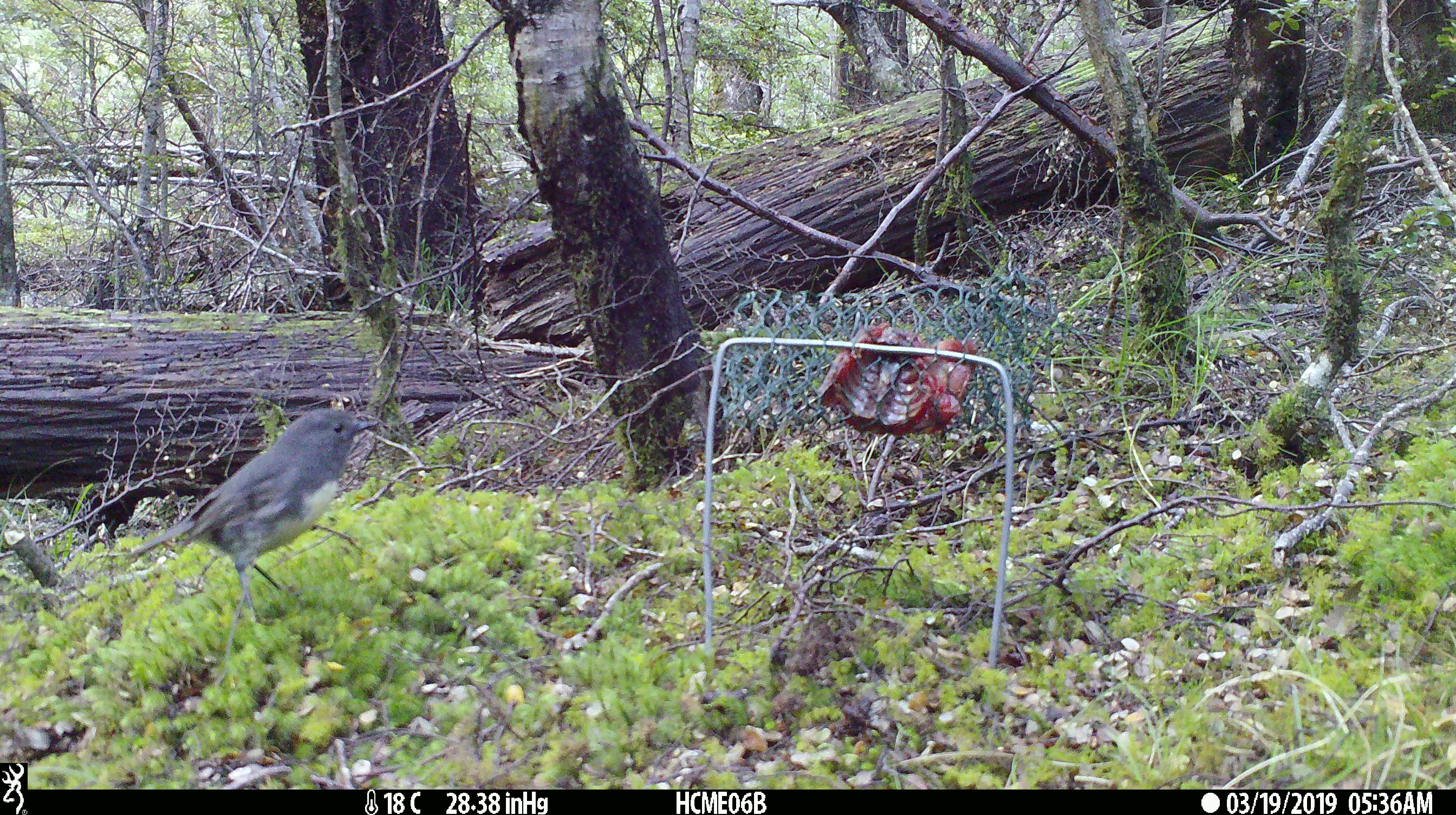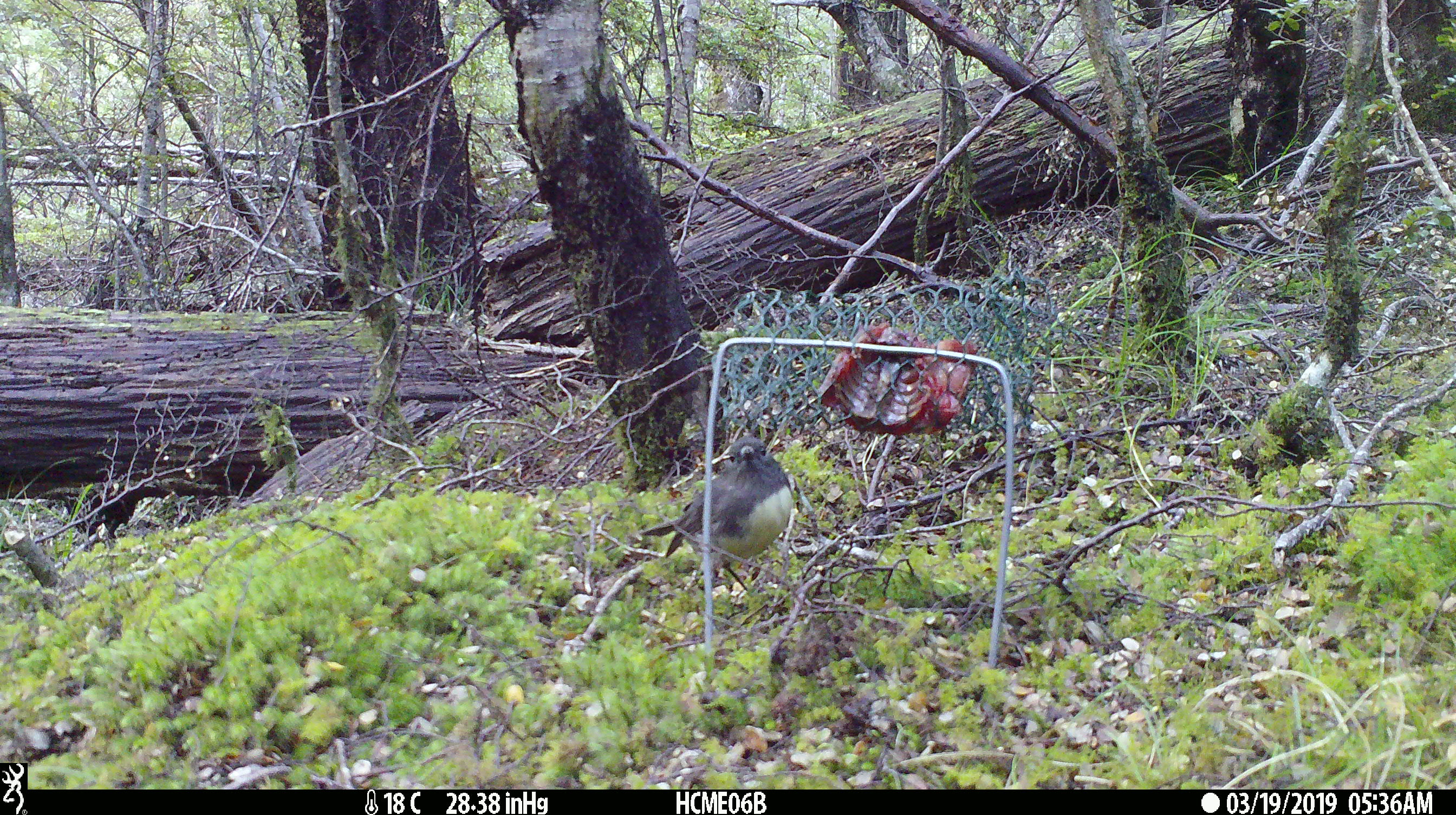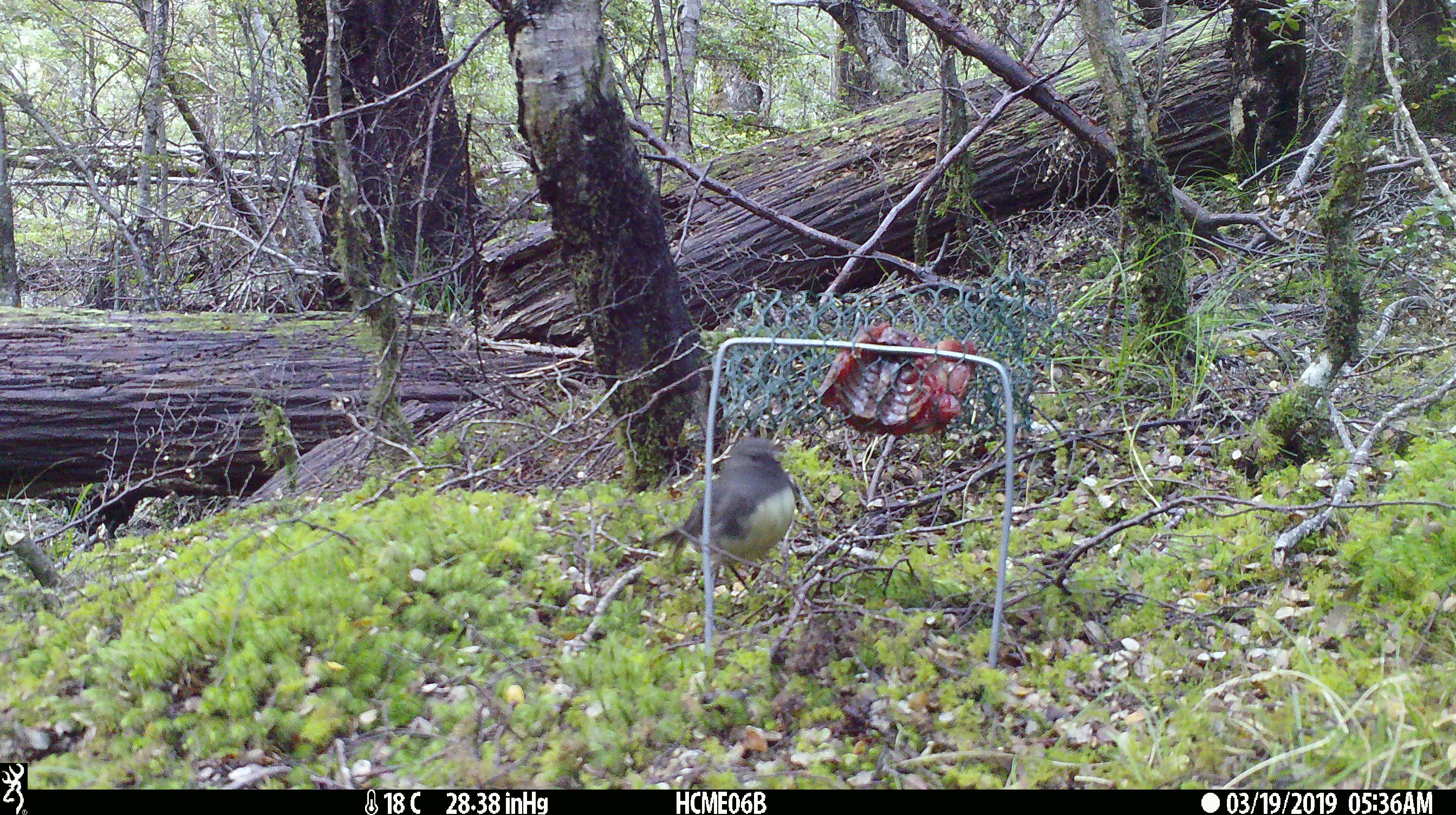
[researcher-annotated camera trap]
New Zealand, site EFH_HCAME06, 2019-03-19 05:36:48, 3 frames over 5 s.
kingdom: Animalia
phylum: Chordata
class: Aves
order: Passeriformes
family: Petroicidae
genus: Petroica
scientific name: Petroica australis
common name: new zealand robin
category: robin